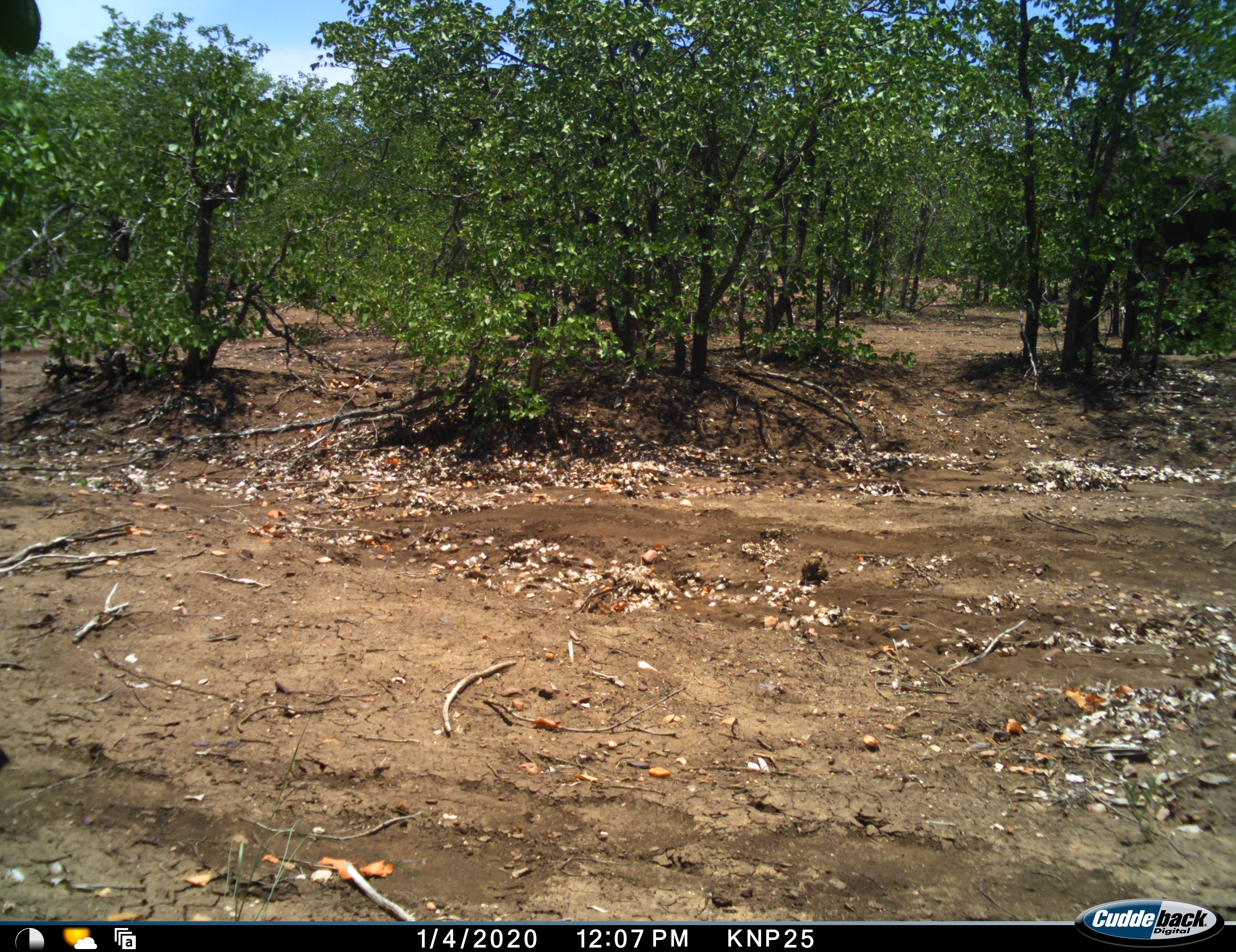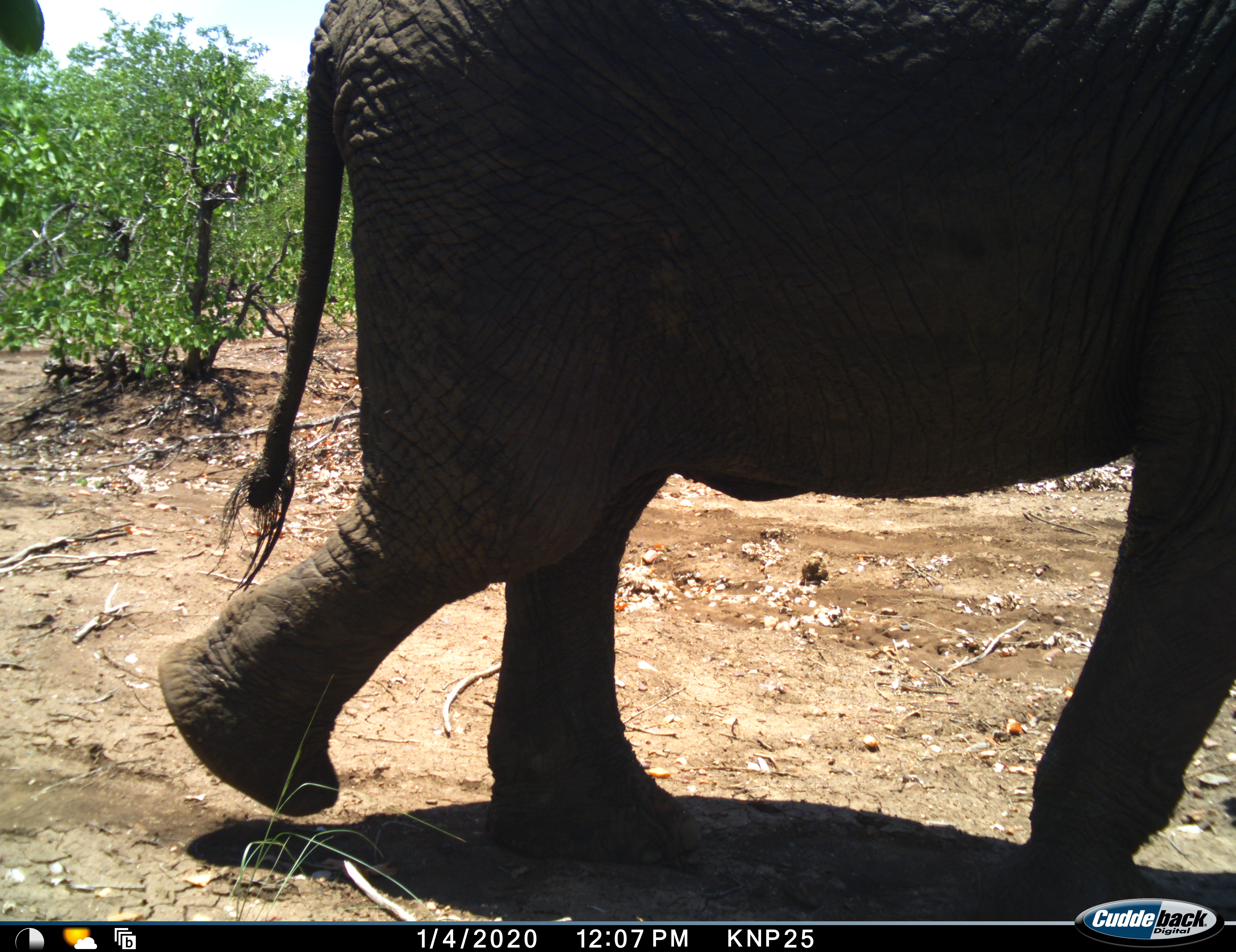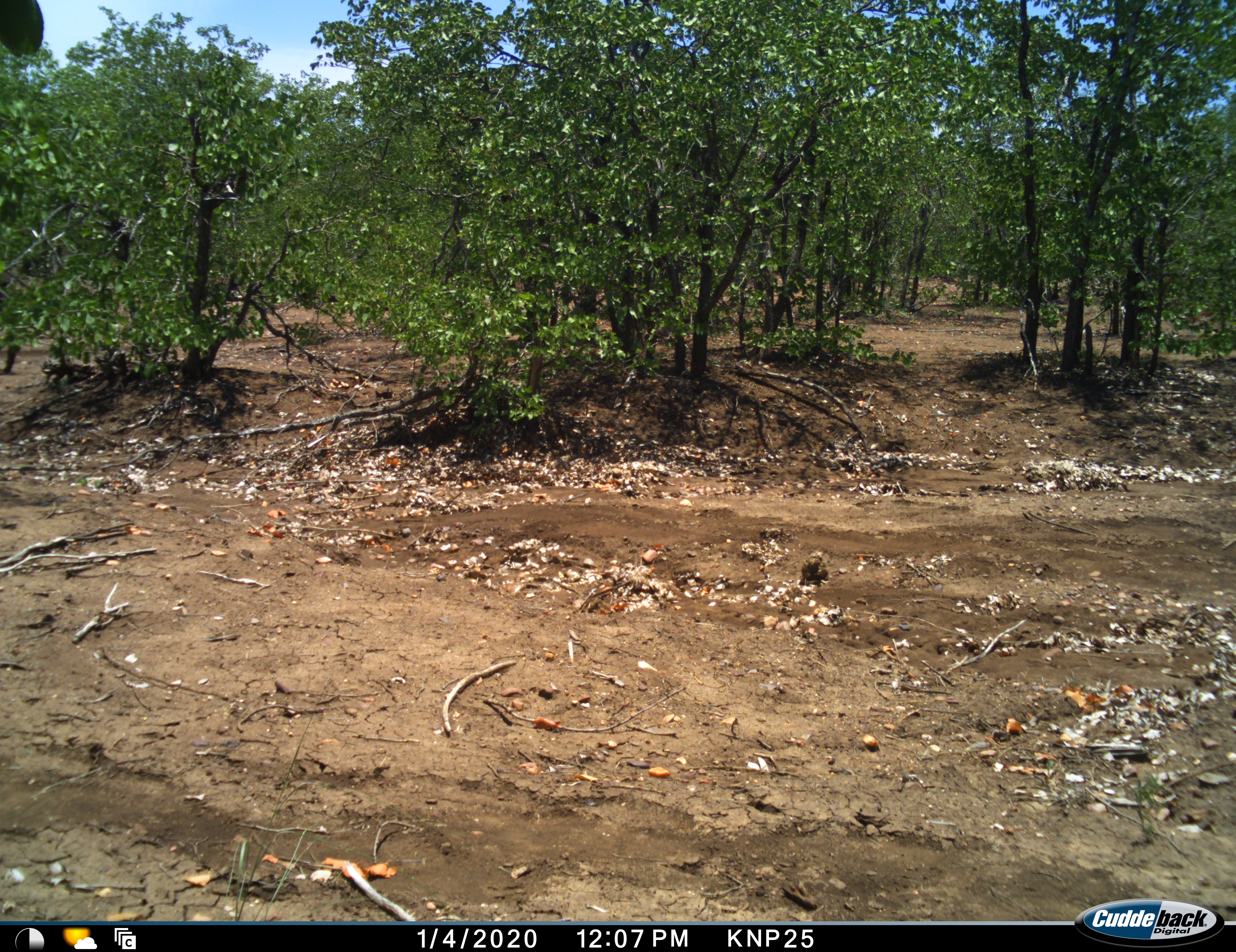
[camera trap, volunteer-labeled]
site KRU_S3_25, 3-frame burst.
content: unidentified animal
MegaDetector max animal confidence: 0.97